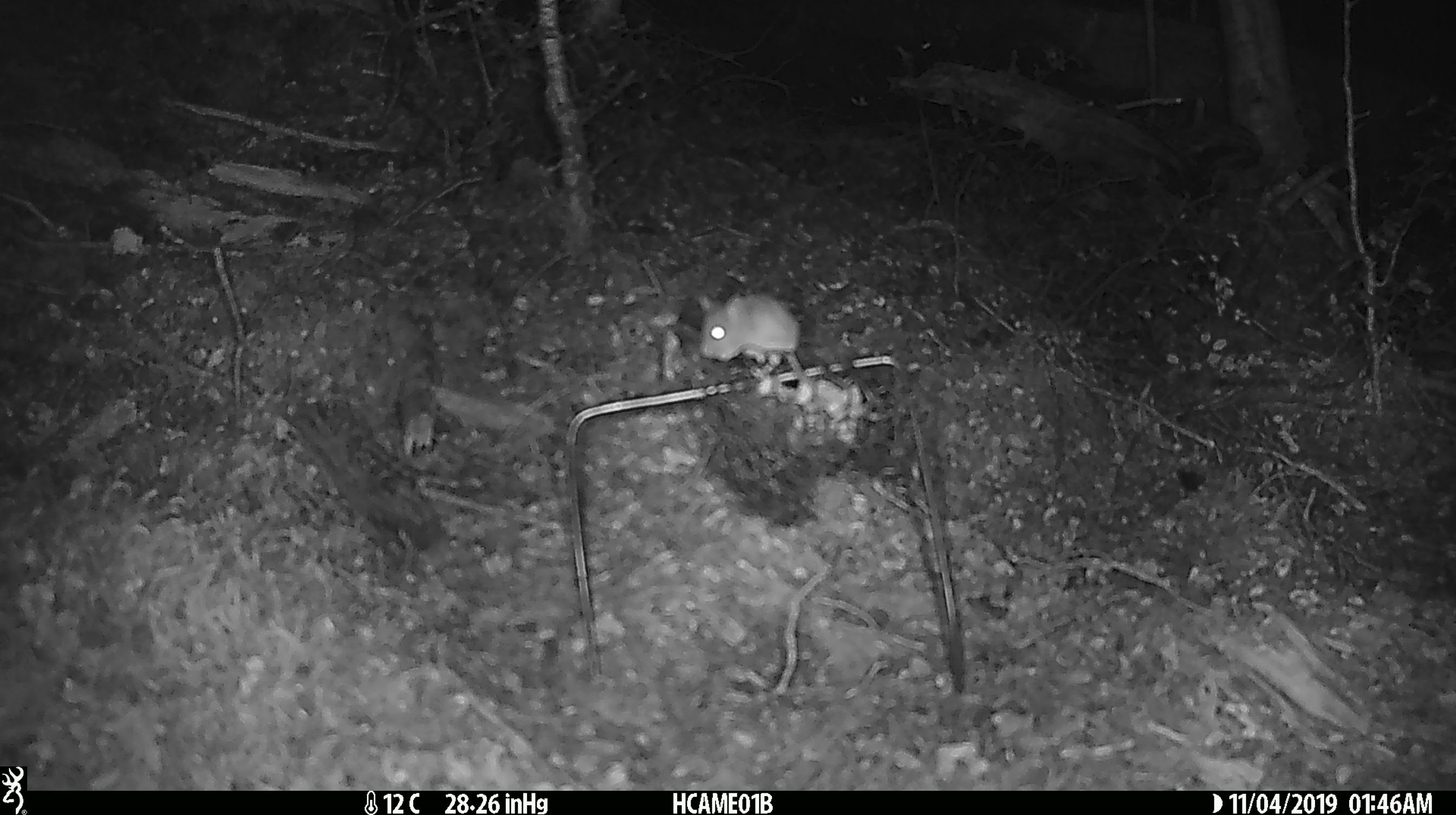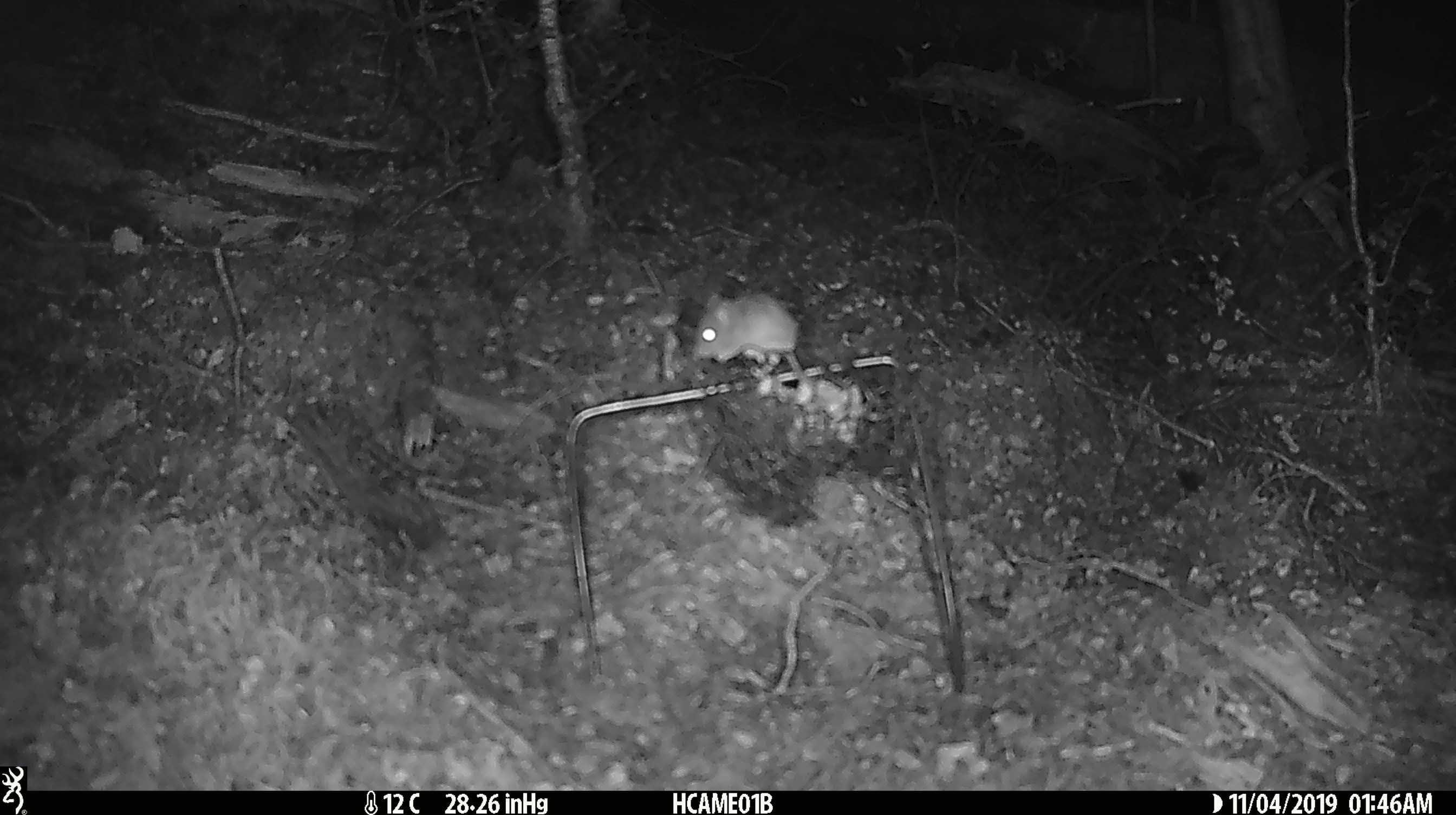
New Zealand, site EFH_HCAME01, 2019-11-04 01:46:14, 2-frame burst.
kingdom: Animalia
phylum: Chordata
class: Mammalia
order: Rodentia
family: Muridae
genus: Mus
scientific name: Mus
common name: mouse